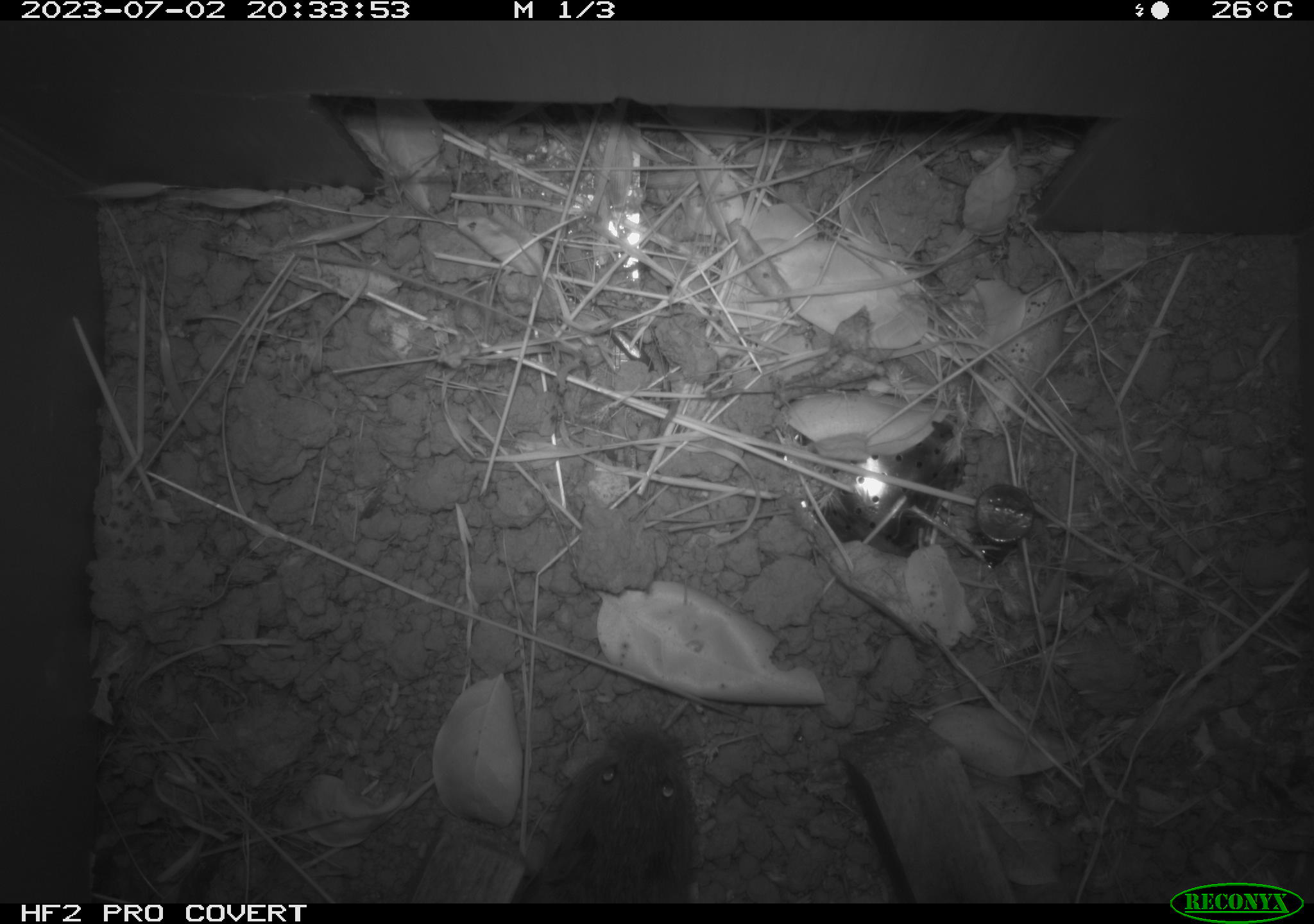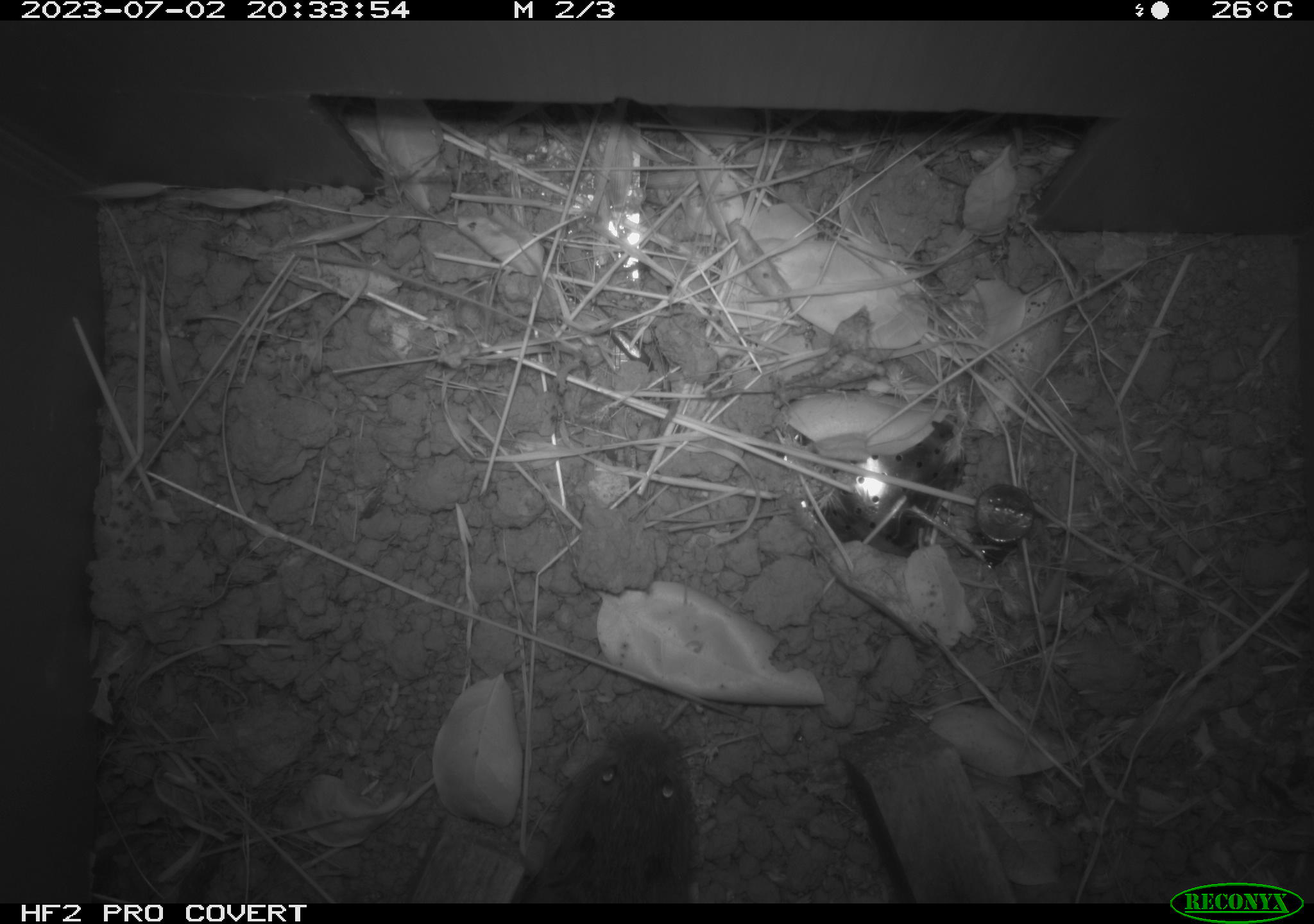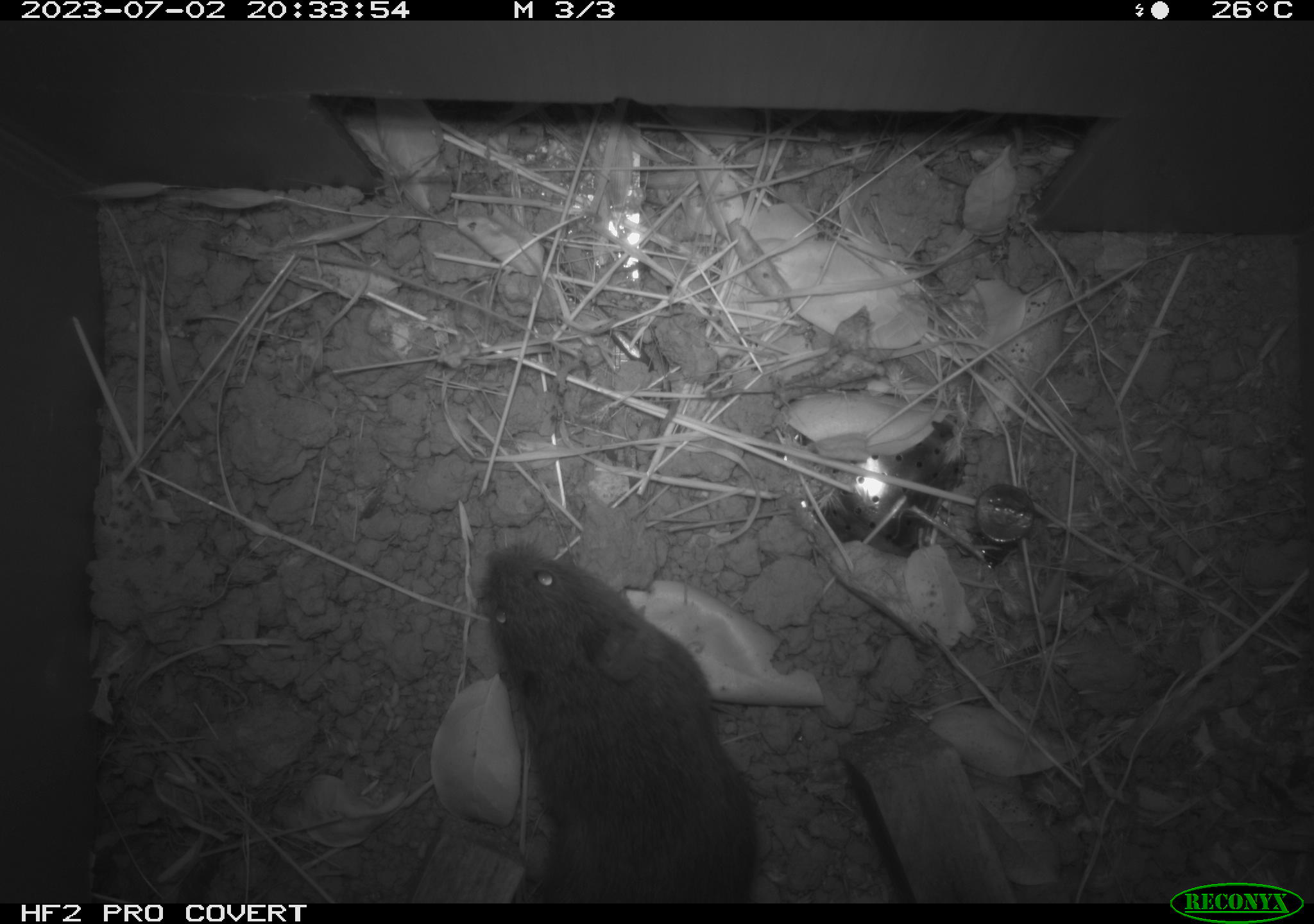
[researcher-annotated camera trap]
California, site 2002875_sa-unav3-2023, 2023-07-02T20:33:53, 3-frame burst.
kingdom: Animalia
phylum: Chordata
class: Mammalia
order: Rodentia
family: Cricetidae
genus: Microtus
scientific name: Microtus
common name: meadow vole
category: microtus species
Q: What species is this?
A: Microtus species (meadow vole) (Microtus).